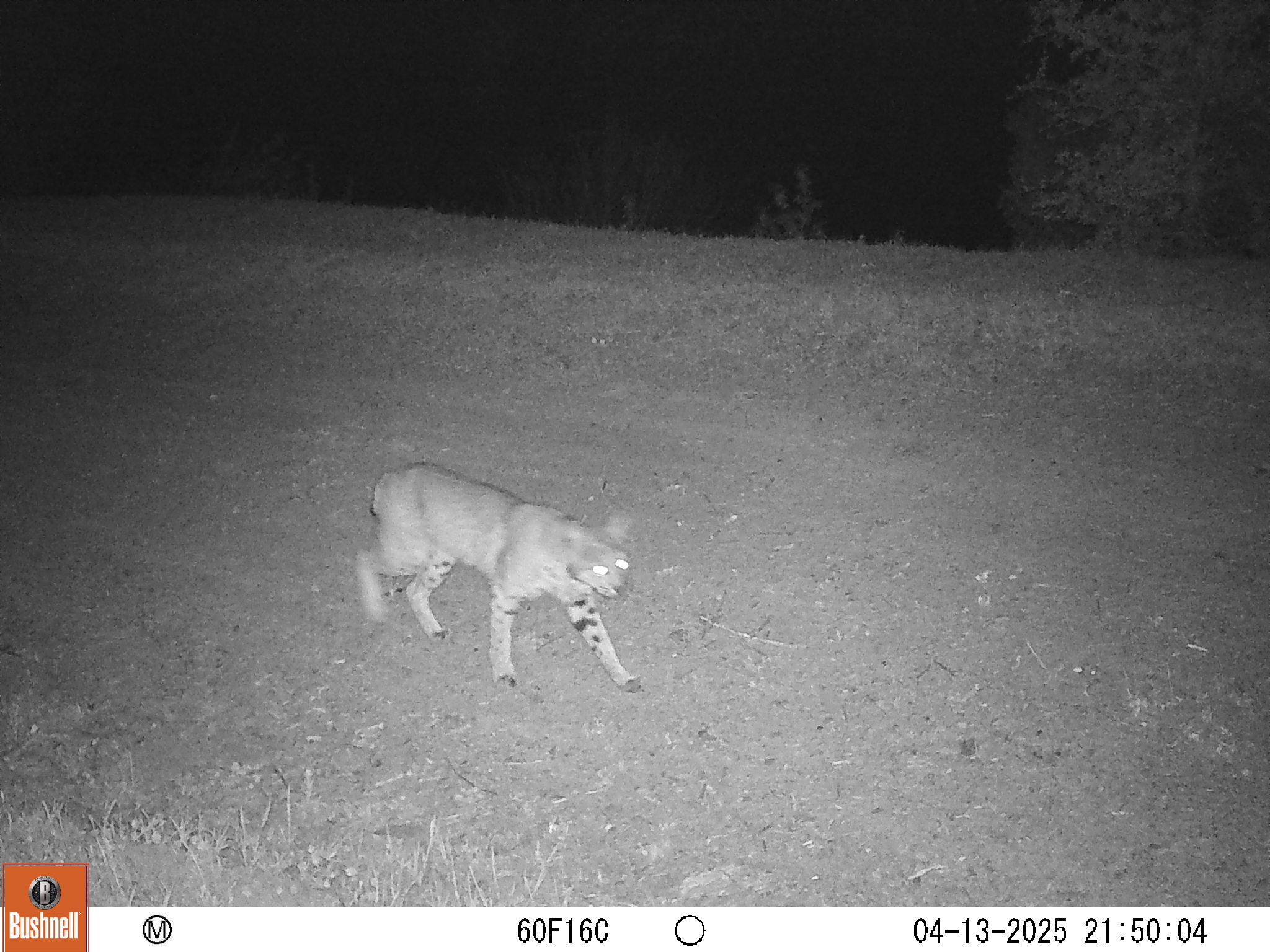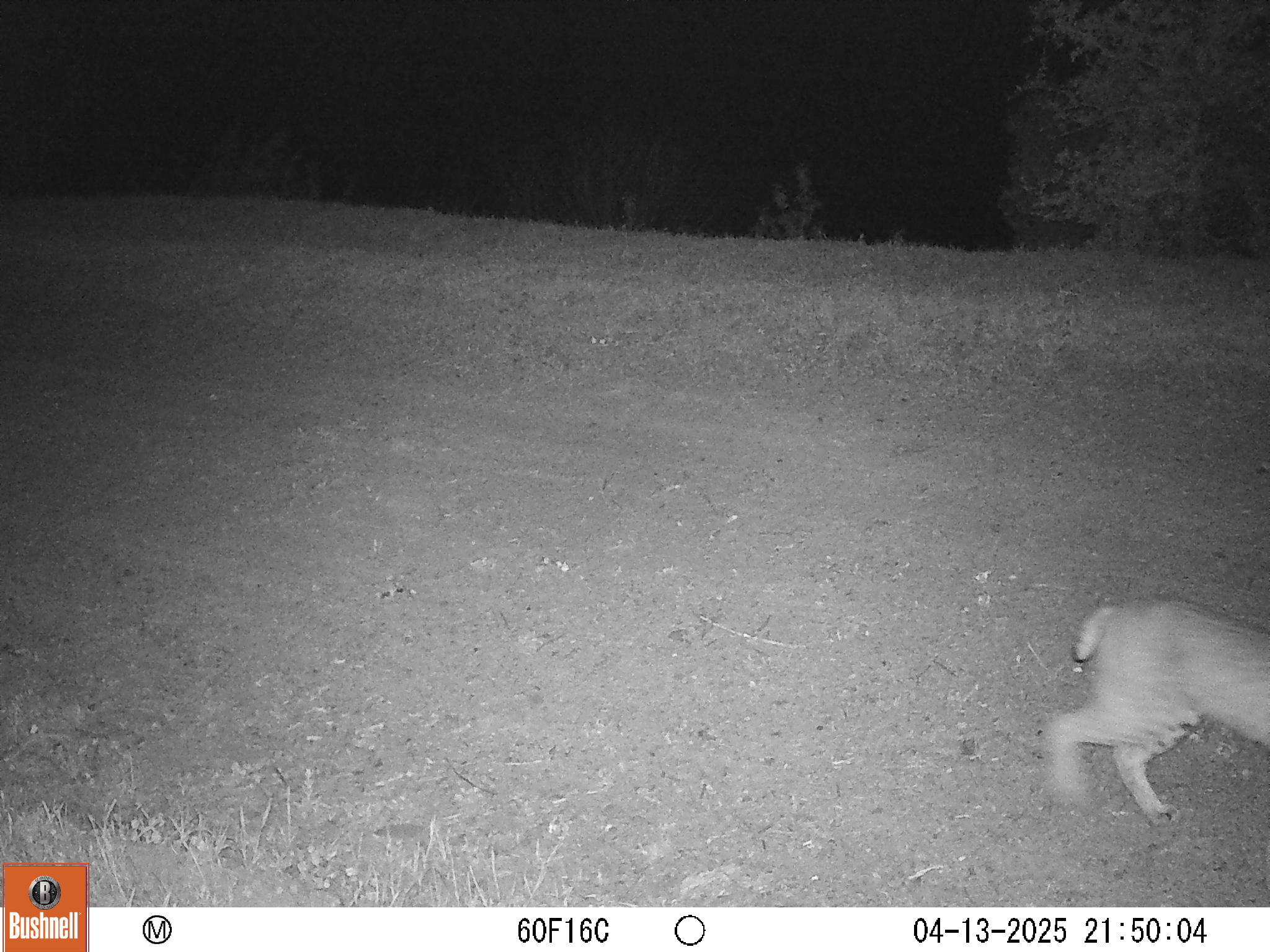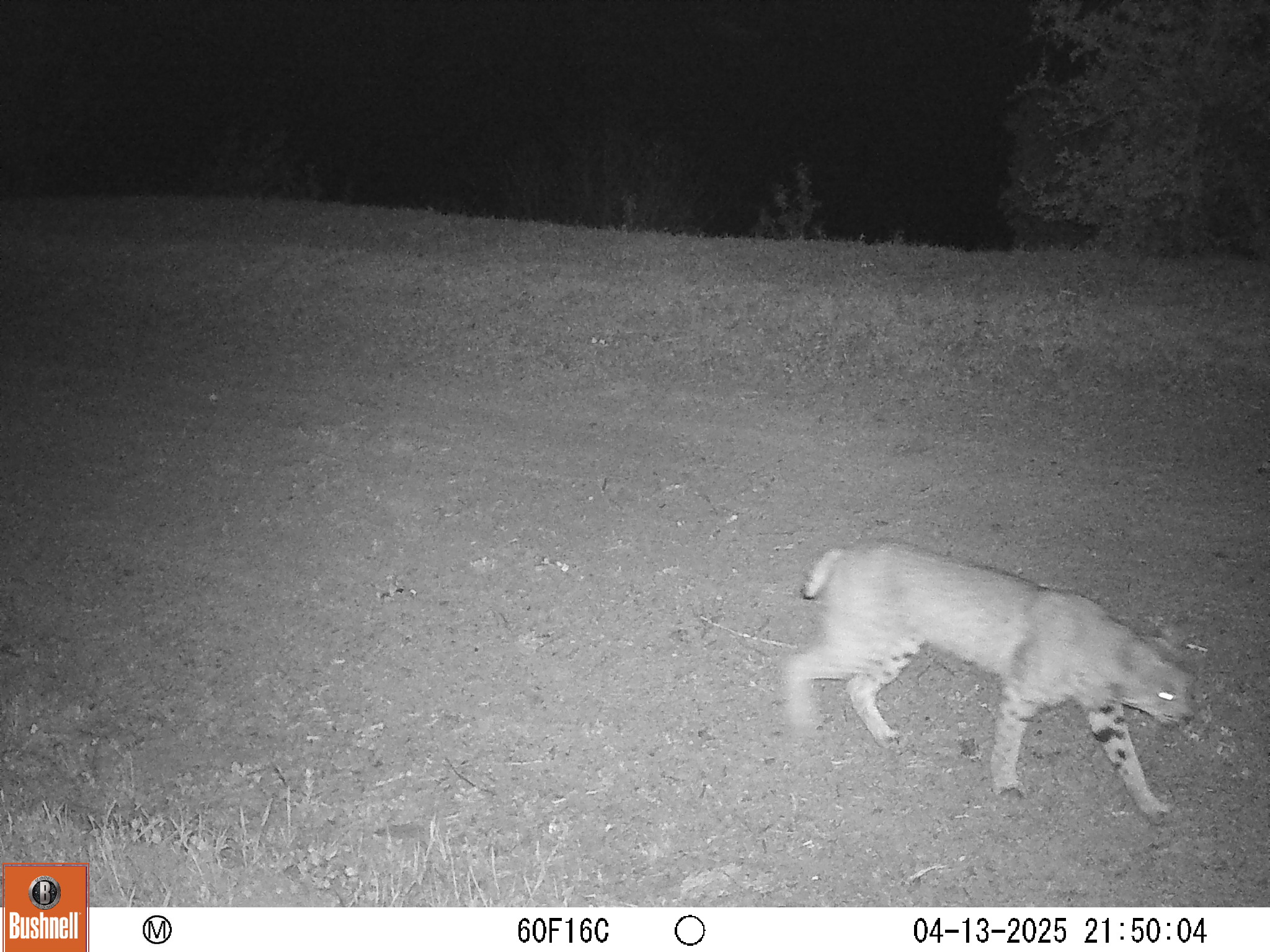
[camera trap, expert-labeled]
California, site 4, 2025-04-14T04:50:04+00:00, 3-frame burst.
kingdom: Animalia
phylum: Chordata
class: Mammalia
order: Carnivora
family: Felidae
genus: Lynx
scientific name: Lynx rufus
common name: bobcat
Bobcat (Lynx rufus).